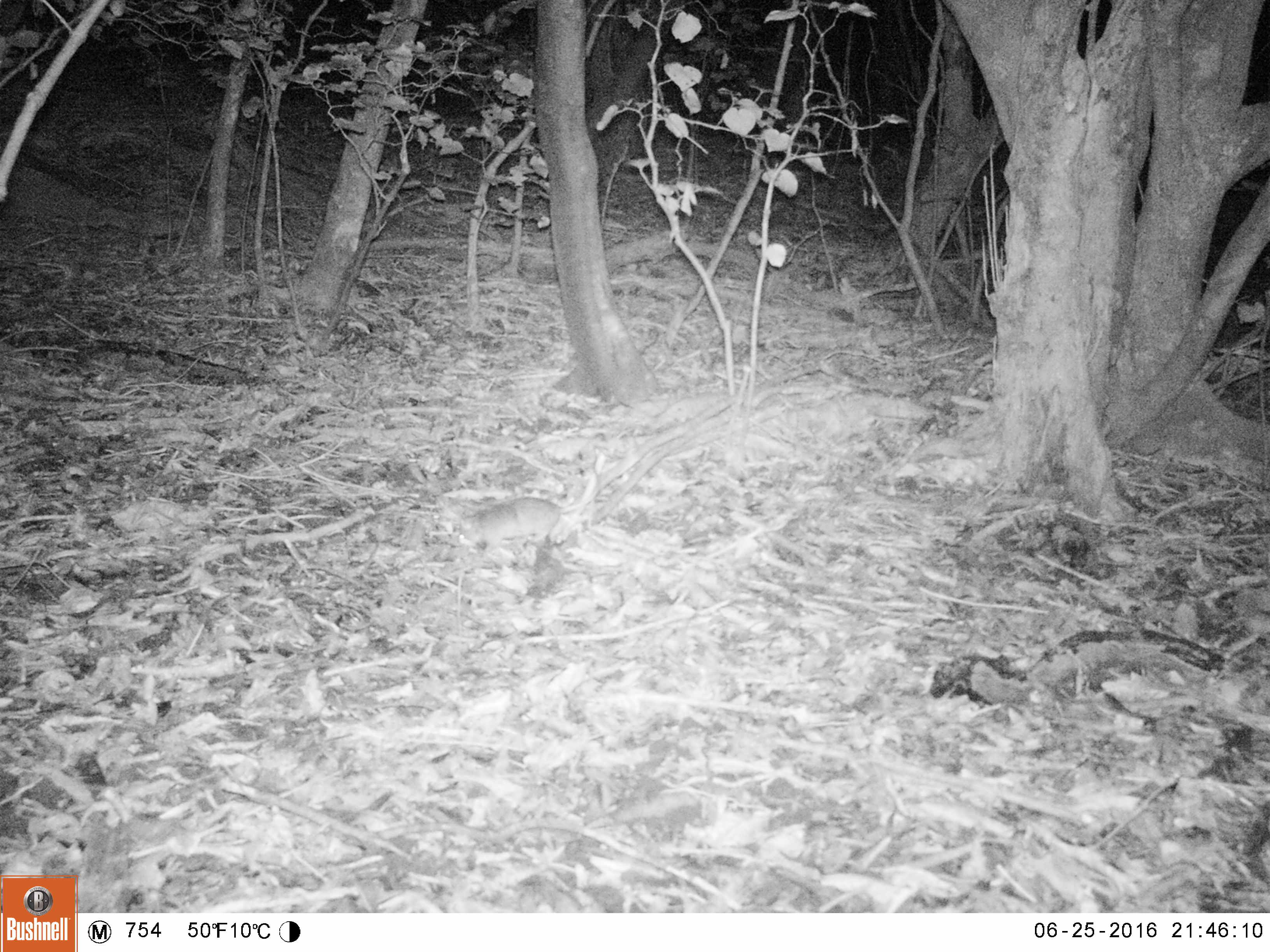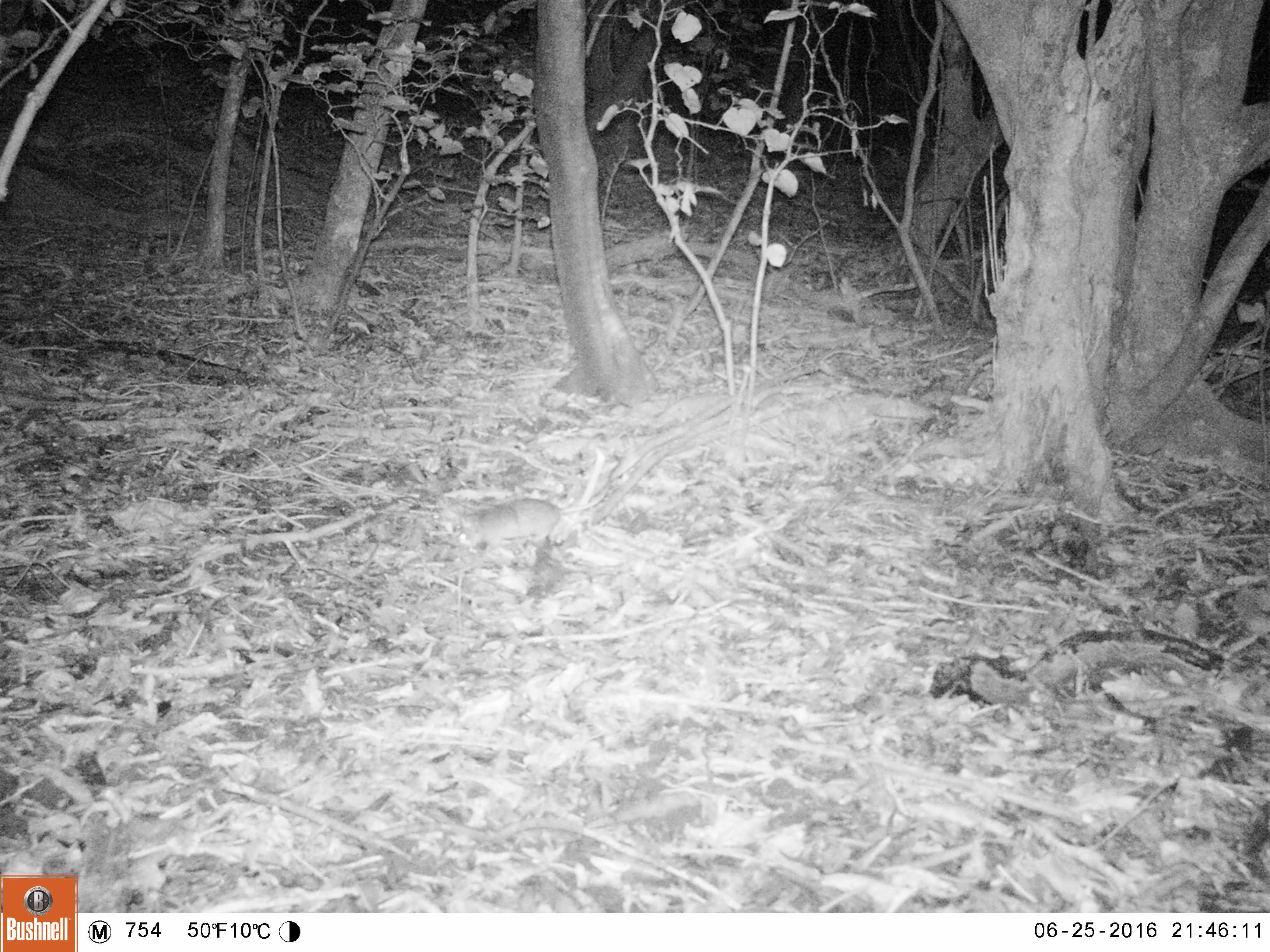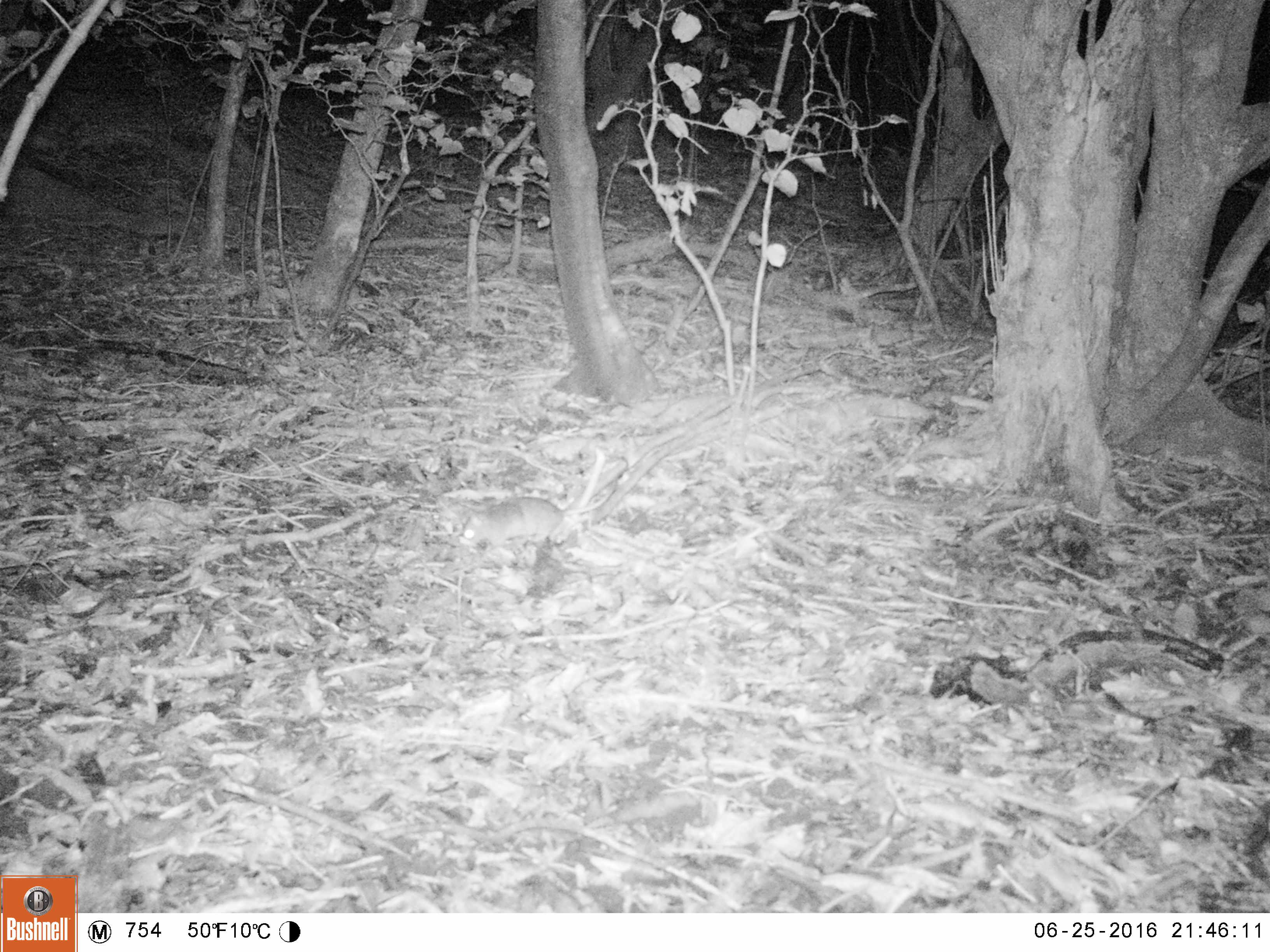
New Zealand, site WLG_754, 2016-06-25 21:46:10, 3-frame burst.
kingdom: Animalia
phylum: Chordata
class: Mammalia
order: Rodentia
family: Muridae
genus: Rattus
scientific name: Rattus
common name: rat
Rat (Rattus).